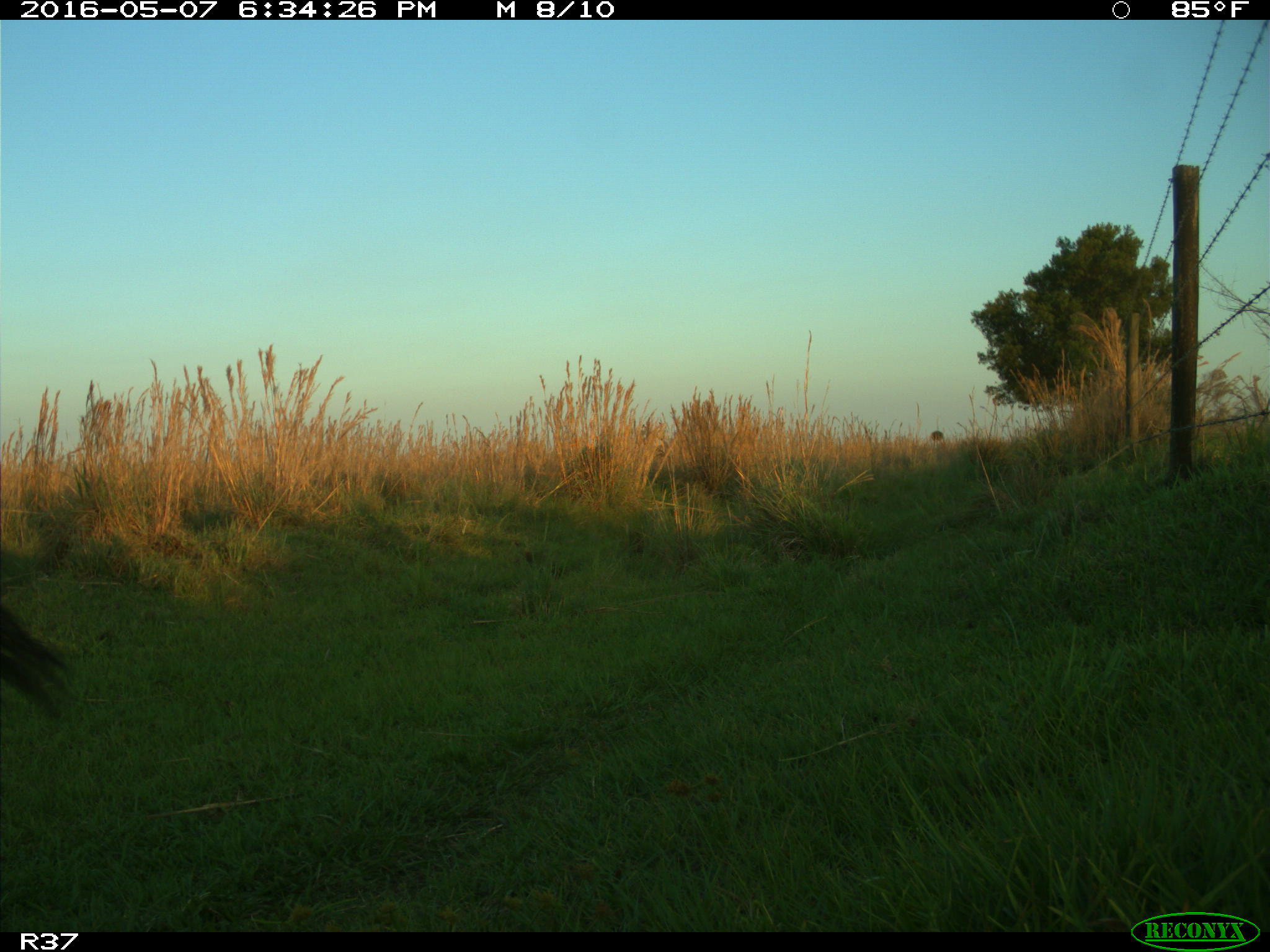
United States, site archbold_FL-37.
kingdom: Animalia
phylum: Chordata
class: Mammalia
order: Artiodactyla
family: Bovidae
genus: Bos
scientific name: Bos taurus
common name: domestic cow